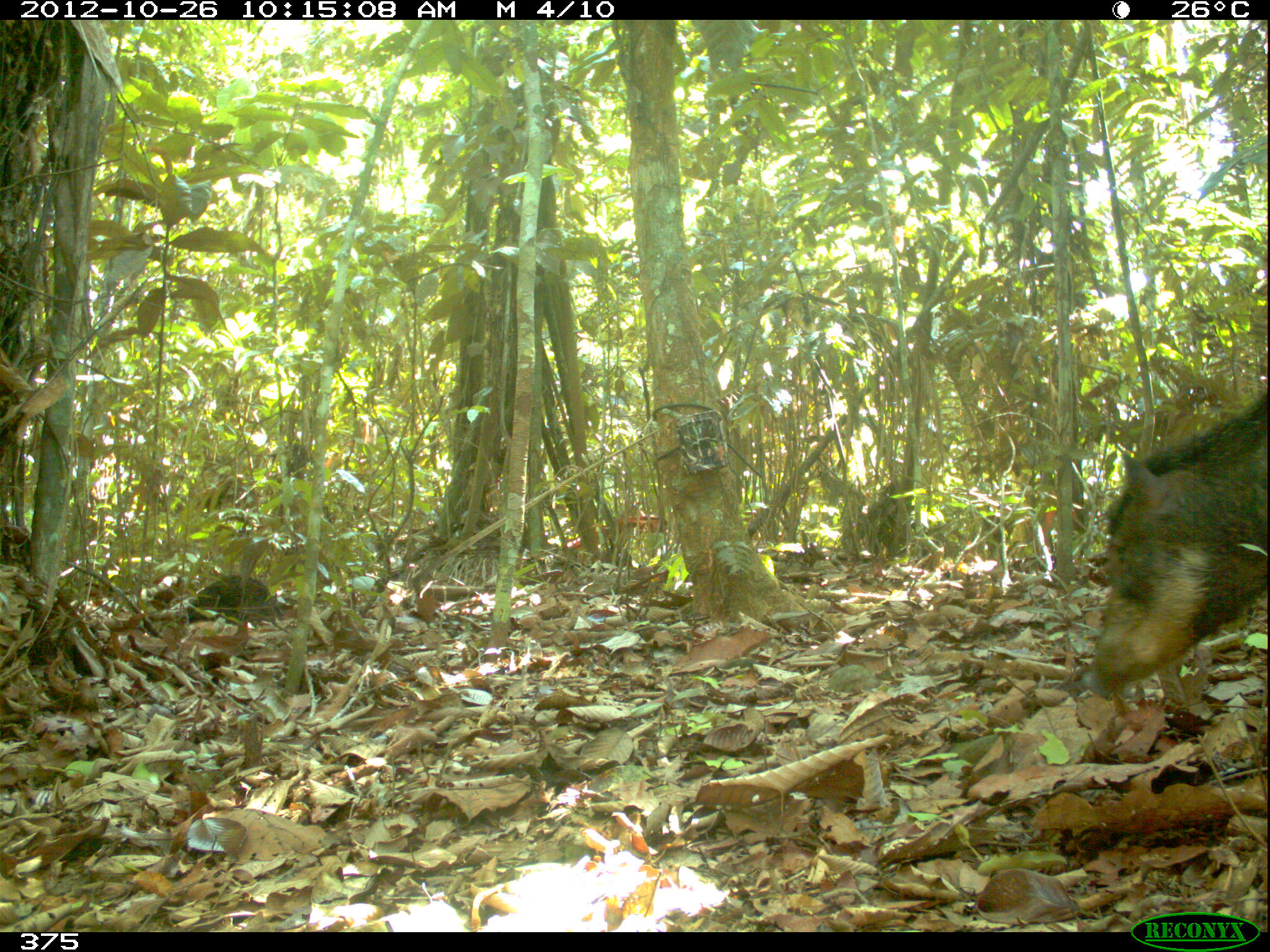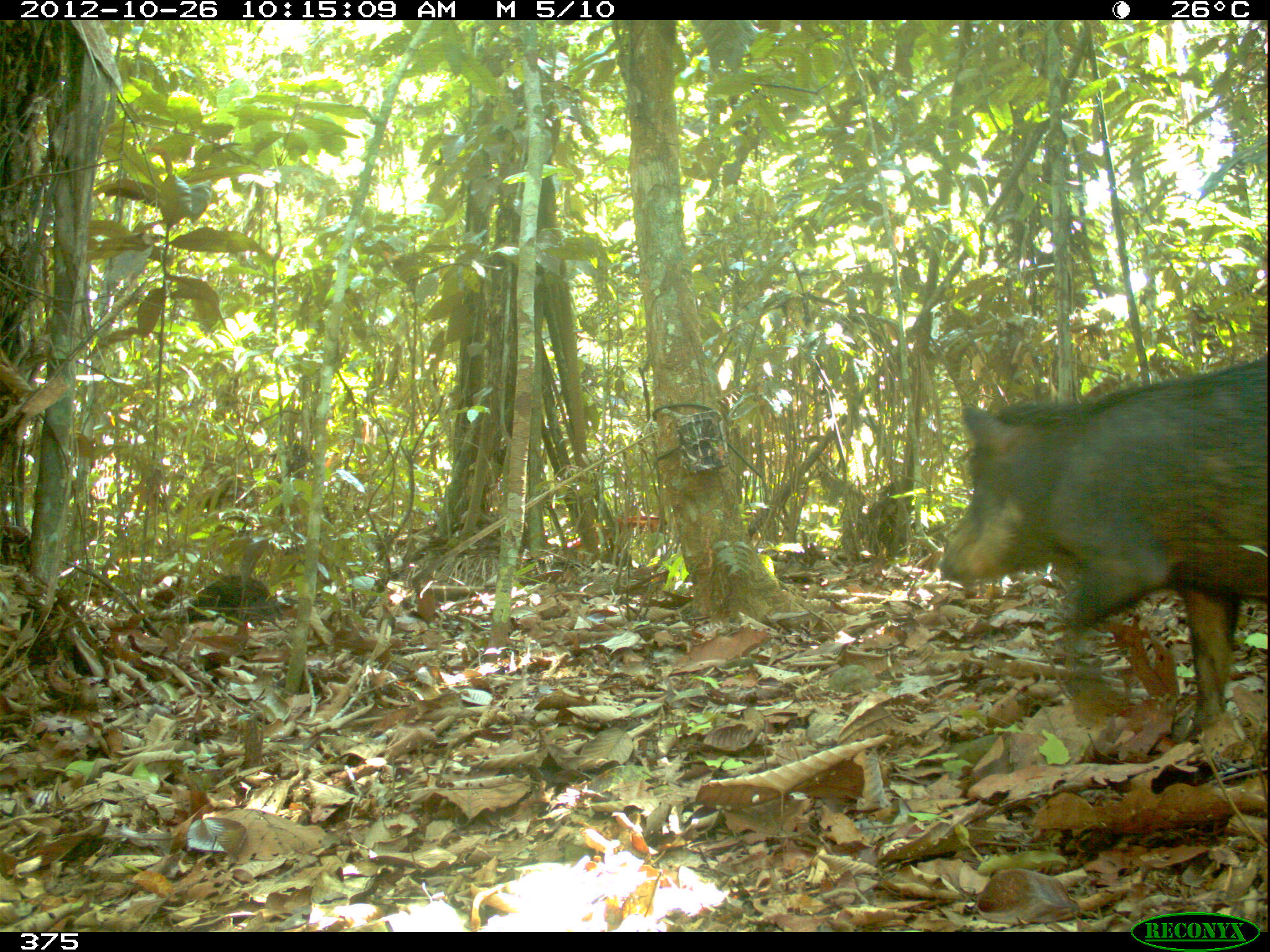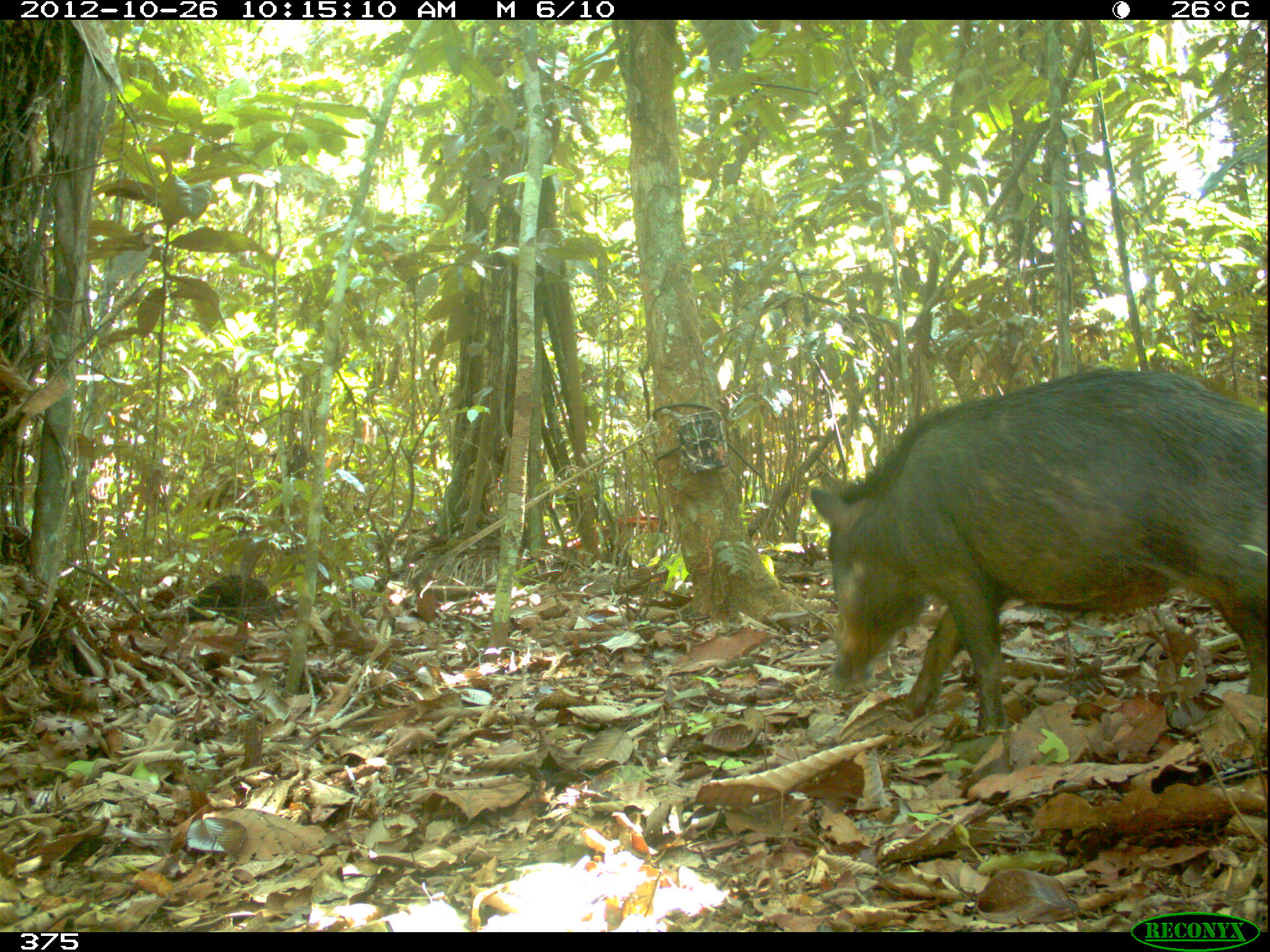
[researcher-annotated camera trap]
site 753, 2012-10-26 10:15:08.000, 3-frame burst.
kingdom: Animalia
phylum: Chordata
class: Mammalia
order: Artiodactyla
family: Tayassuidae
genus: Tayassu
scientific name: Tayassu pecari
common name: white-lipped peccary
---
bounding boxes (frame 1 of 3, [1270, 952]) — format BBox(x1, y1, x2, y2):
tayassu pecari: BBox(1080, 385, 1269, 698)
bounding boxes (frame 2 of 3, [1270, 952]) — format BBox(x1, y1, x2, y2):
tayassu pecari: BBox(936, 349, 1269, 739)